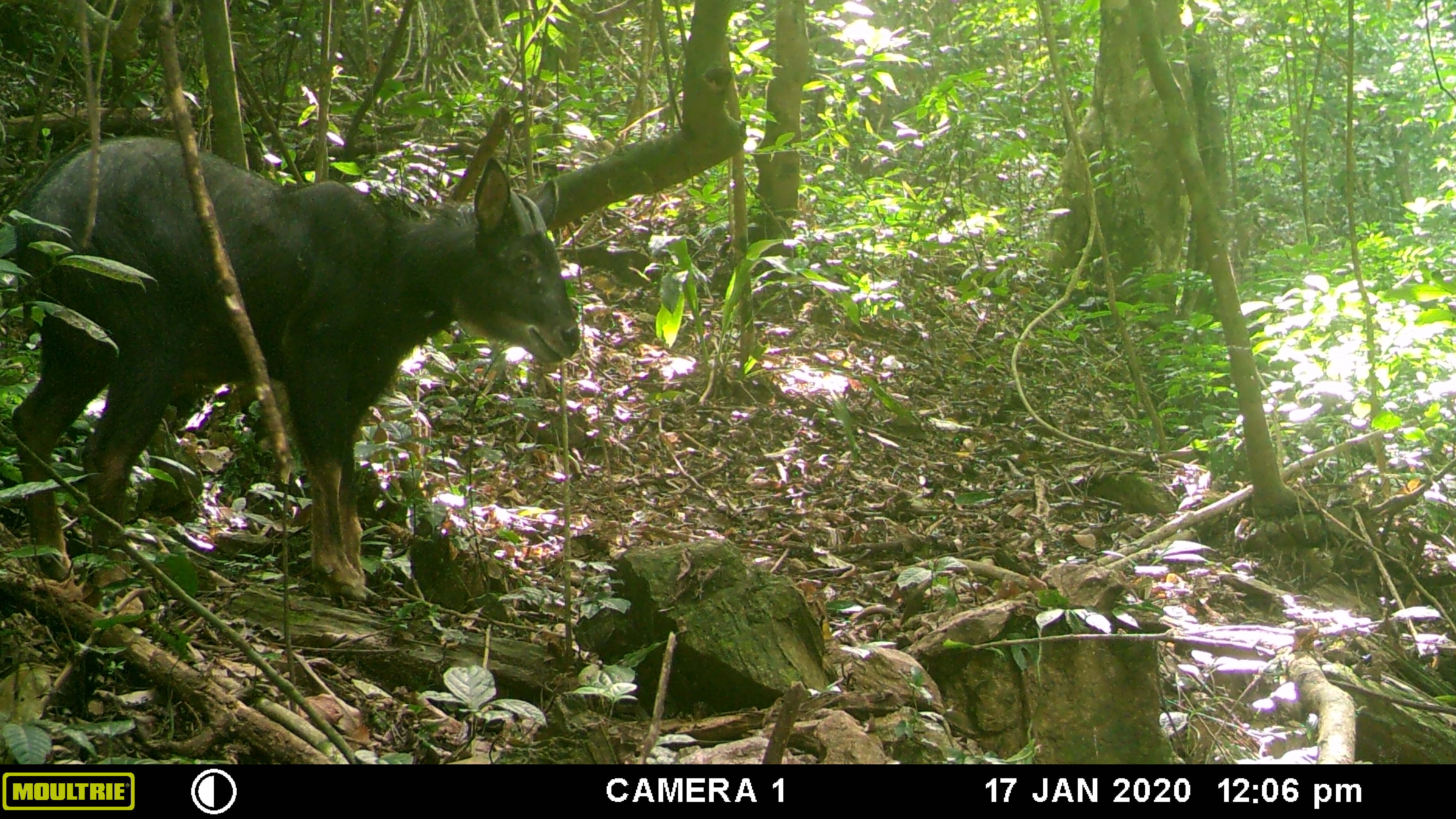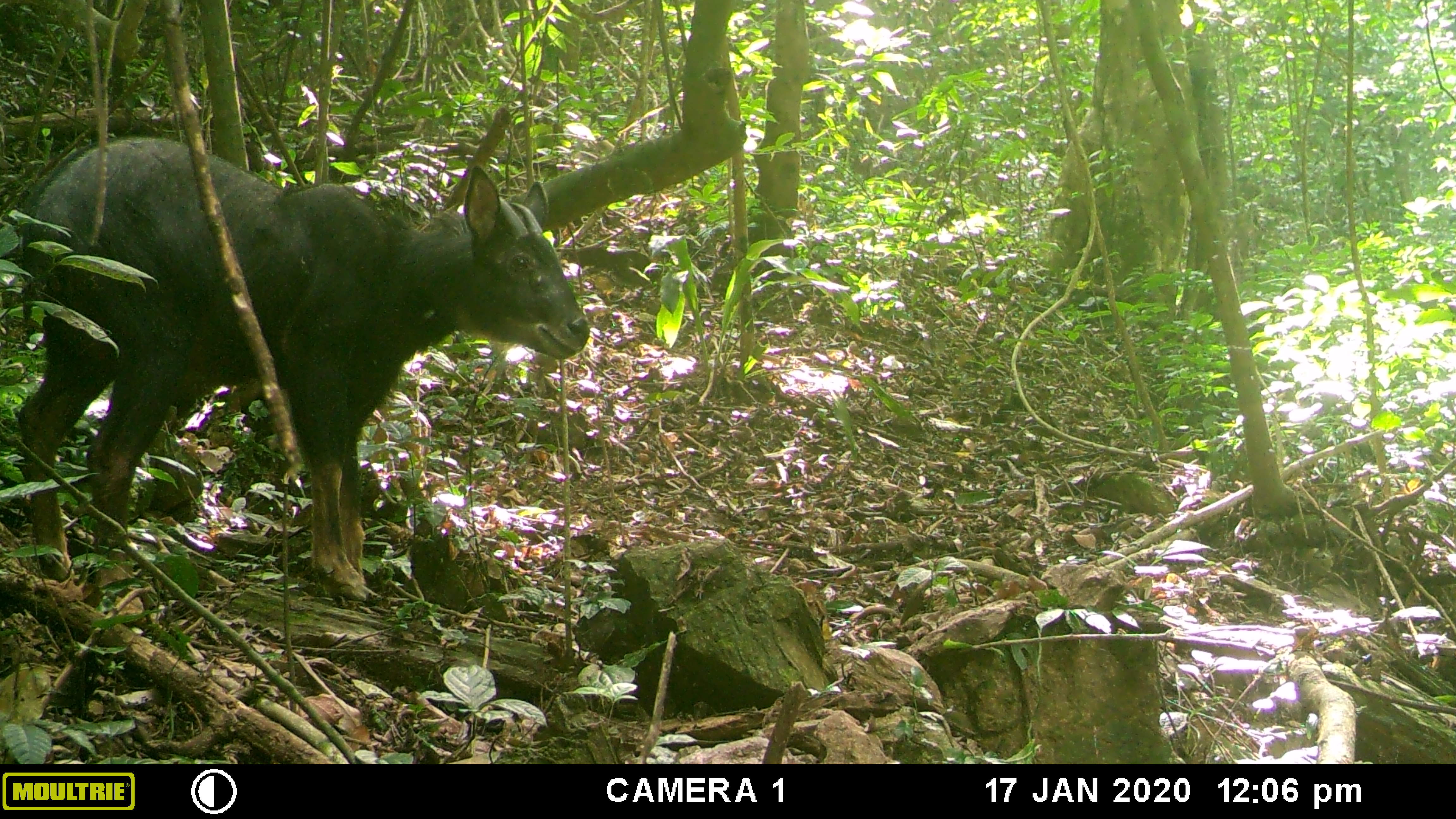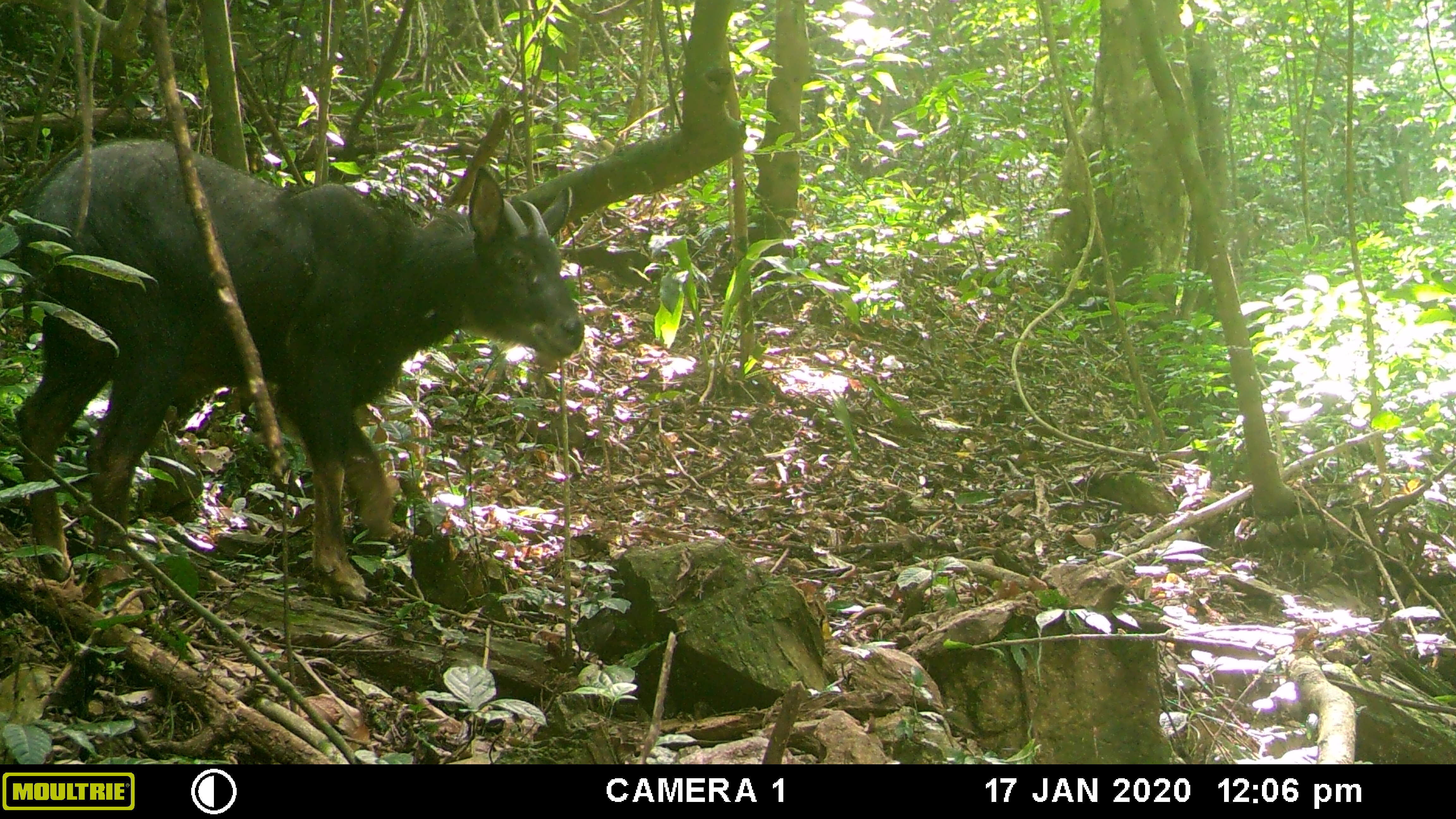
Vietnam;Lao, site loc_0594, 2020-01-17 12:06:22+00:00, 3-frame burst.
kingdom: Animalia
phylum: Chordata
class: Mammalia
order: Artiodactyla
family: Bovidae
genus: Capricornis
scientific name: Capricornis sumatraensis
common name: chinese serow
Chinese serow (Capricornis sumatraensis). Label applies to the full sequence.